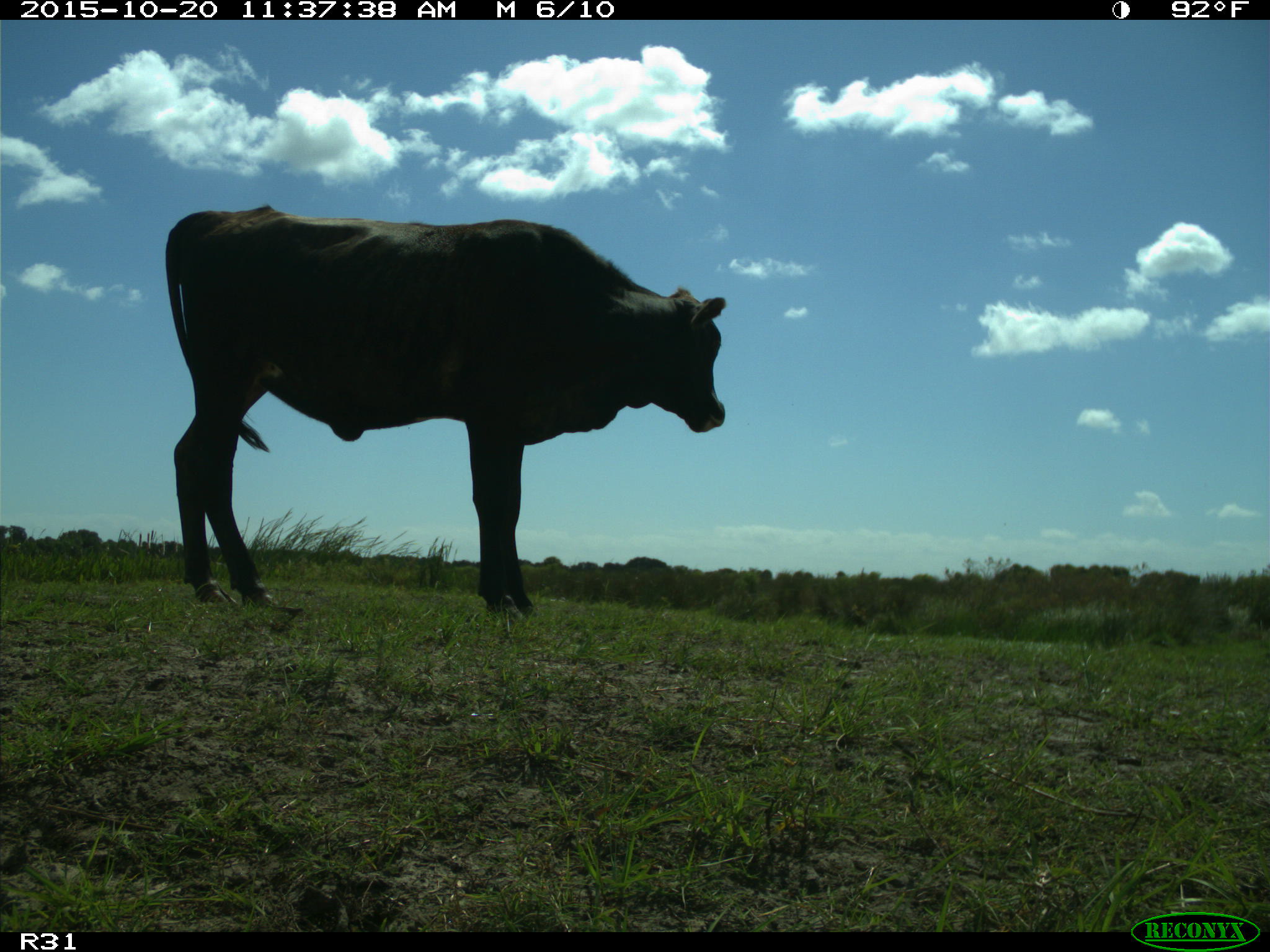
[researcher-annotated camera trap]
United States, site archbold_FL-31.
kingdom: Animalia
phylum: Chordata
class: Mammalia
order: Artiodactyla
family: Bovidae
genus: Bos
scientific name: Bos taurus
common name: domestic cow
Bos taurus (domestic cow).